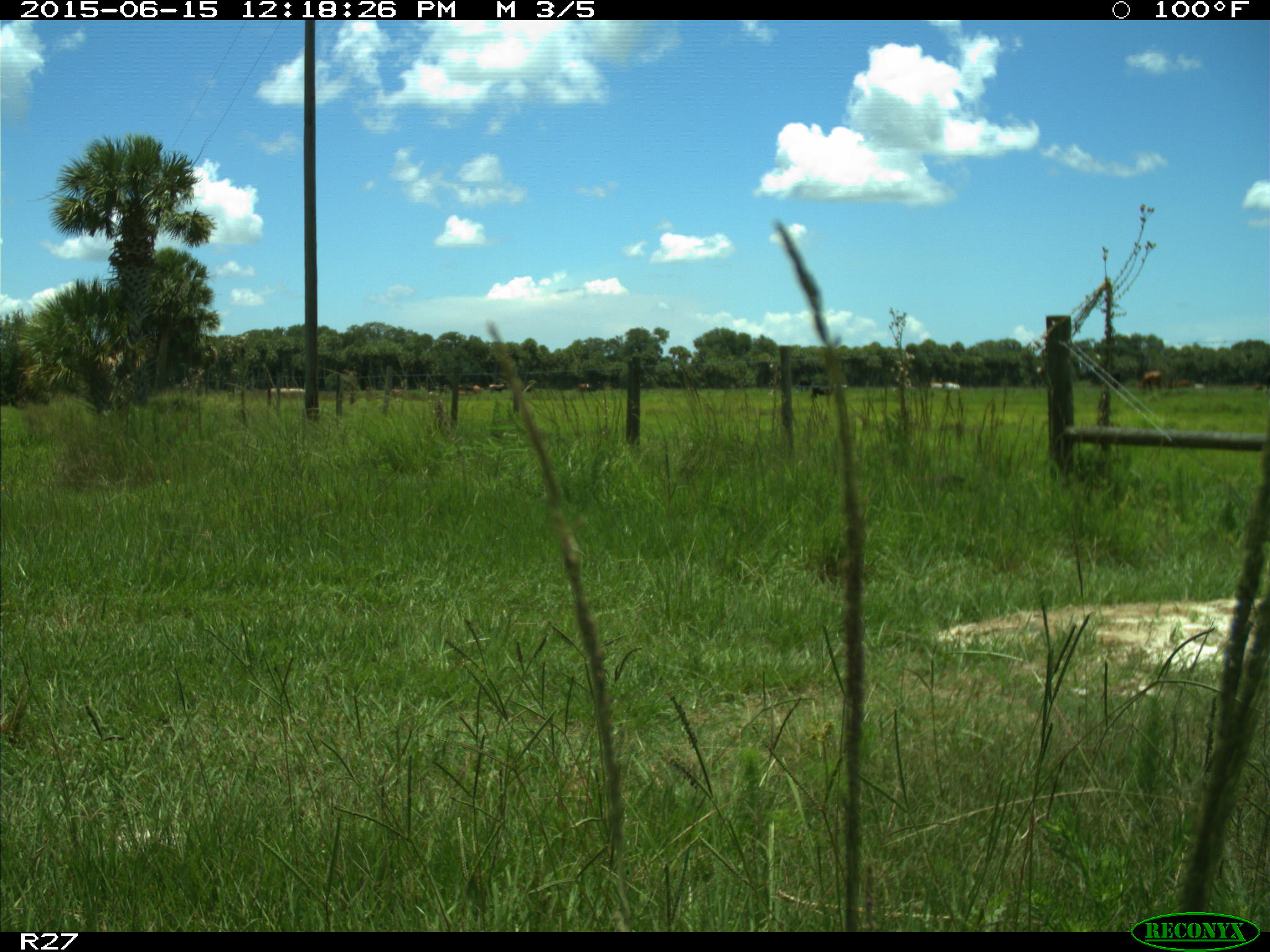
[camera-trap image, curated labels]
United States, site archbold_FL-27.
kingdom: Animalia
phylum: Chordata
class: Mammalia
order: Artiodactyla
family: Bovidae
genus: Bos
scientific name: Bos taurus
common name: domestic cow